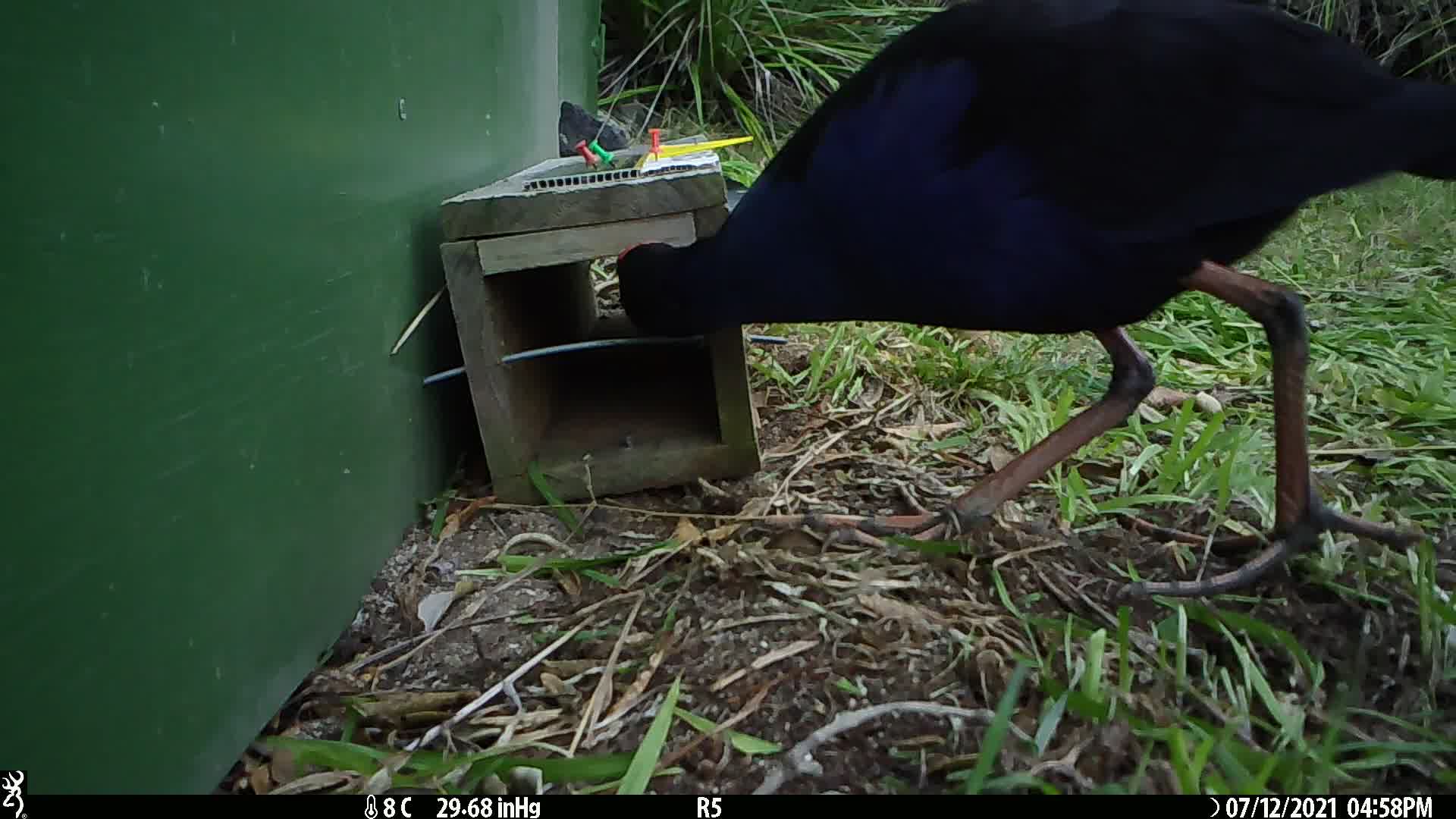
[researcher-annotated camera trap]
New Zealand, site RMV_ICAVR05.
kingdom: Animalia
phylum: Chordata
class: Aves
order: Gruiformes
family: Rallidae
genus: Porphyrio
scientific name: Porphyrio melanotus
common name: australasian swamphen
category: pukeko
Pukeko (australasian swamphen) (Porphyrio melanotus).